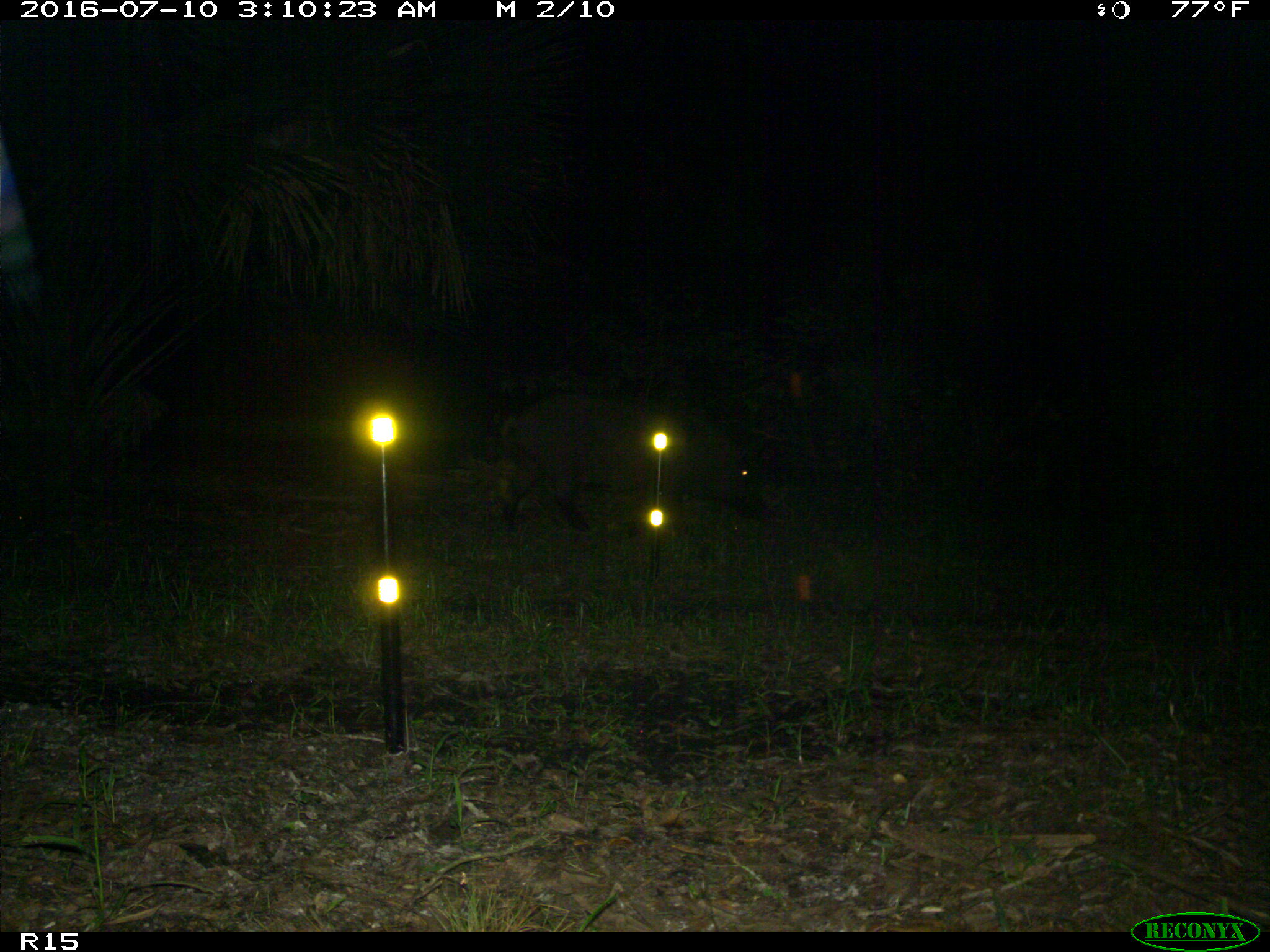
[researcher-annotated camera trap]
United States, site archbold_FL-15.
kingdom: Animalia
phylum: Chordata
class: Mammalia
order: Artiodactyla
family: Suidae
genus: Sus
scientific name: Sus scrofa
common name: wild boar